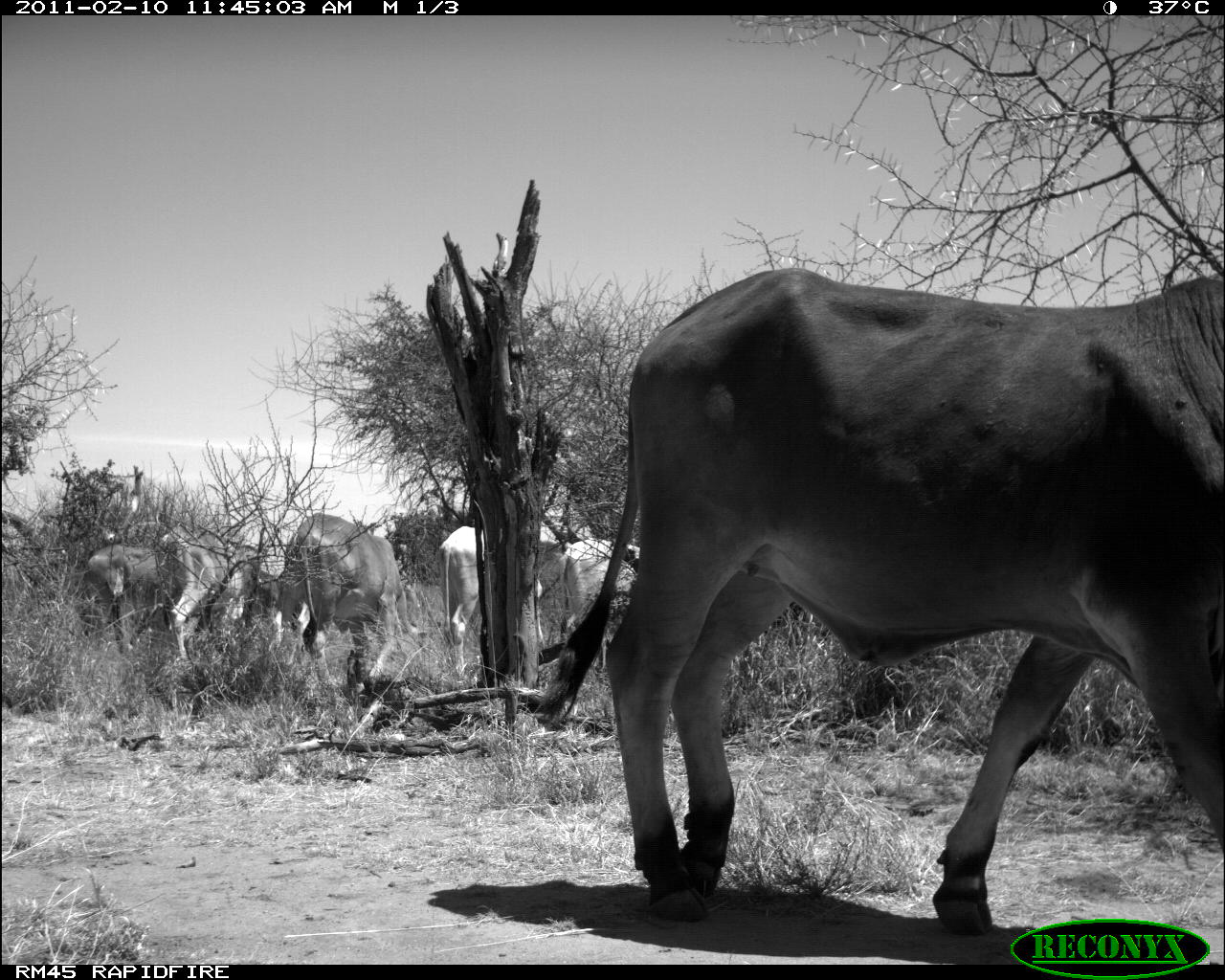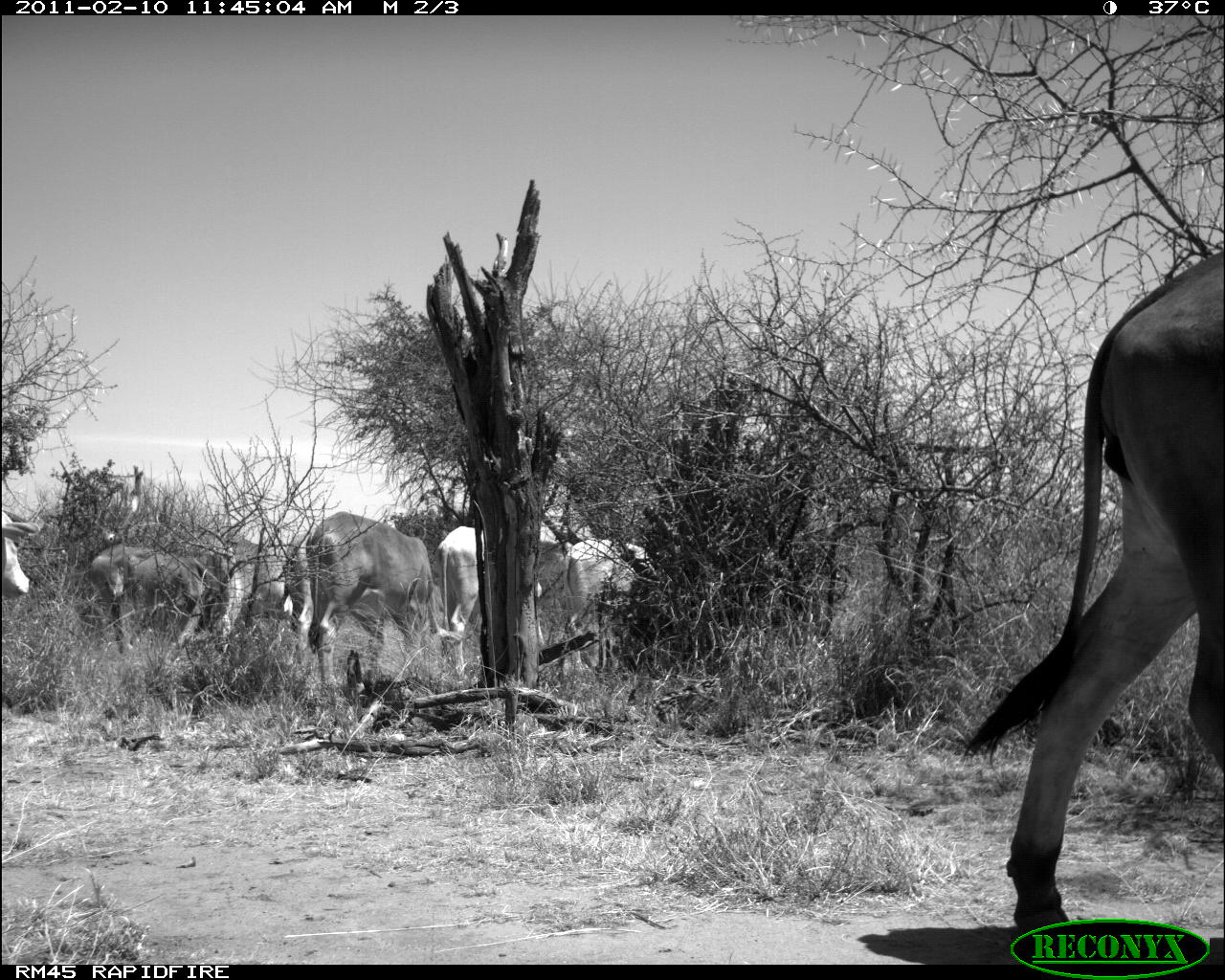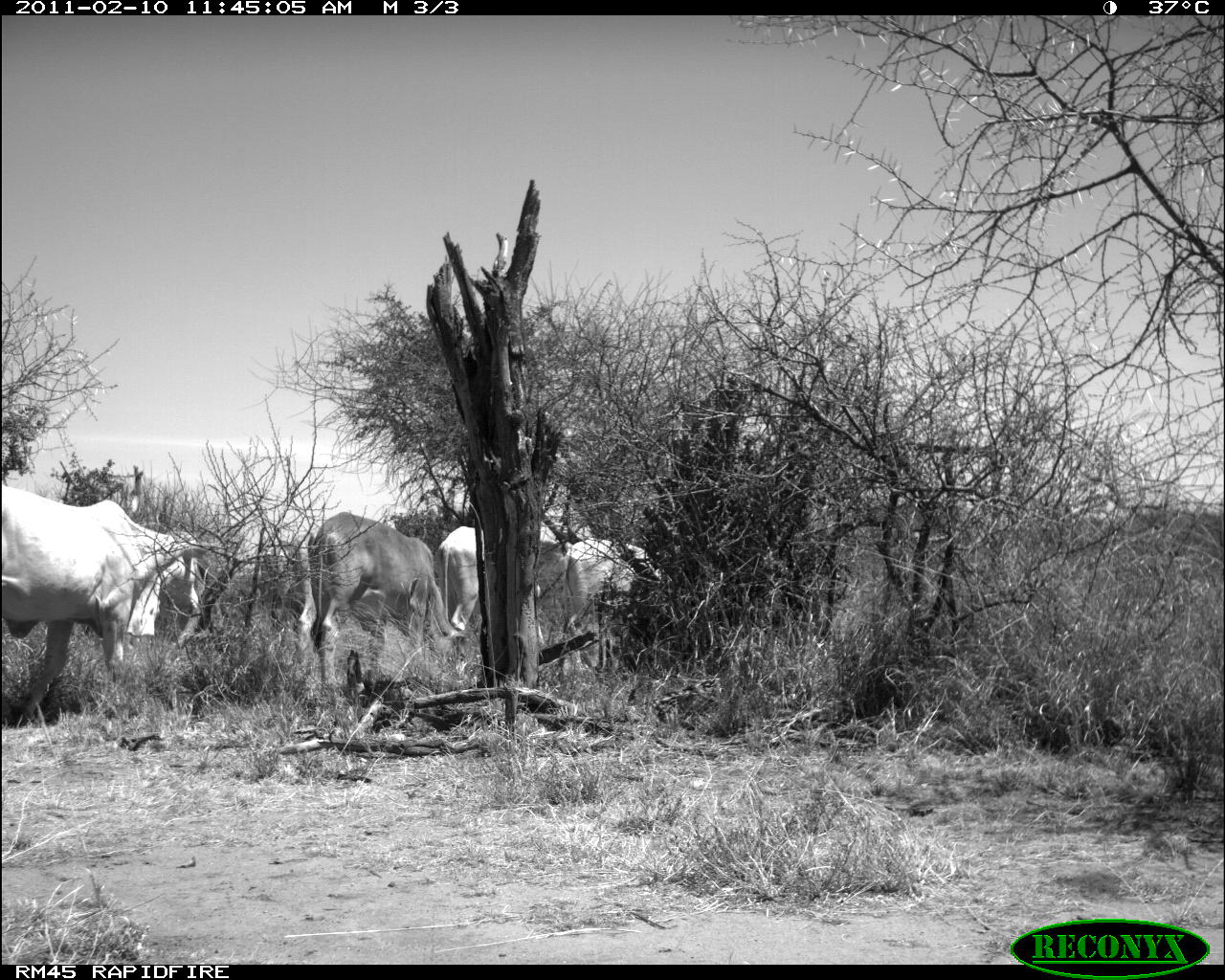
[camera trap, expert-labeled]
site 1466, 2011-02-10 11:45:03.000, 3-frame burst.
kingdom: Animalia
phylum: Chordata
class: Mammalia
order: Artiodactyla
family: Bovidae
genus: Bos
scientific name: Bos taurus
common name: domestic cattle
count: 6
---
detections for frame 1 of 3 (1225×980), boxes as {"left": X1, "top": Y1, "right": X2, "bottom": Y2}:
bos taurus: {"left": 535, "top": 264, "right": 1224, "bottom": 925}; {"left": 277, "top": 511, "right": 423, "bottom": 687}; {"left": 440, "top": 521, "right": 562, "bottom": 673}; {"left": 152, "top": 523, "right": 284, "bottom": 660}; {"left": 557, "top": 533, "right": 640, "bottom": 673}; {"left": 87, "top": 542, "right": 162, "bottom": 657}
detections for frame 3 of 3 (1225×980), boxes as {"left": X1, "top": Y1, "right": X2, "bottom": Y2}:
bos taurus: {"left": 2, "top": 485, "right": 221, "bottom": 728}; {"left": 296, "top": 511, "right": 468, "bottom": 686}; {"left": 436, "top": 524, "right": 579, "bottom": 646}; {"left": 555, "top": 538, "right": 672, "bottom": 674}